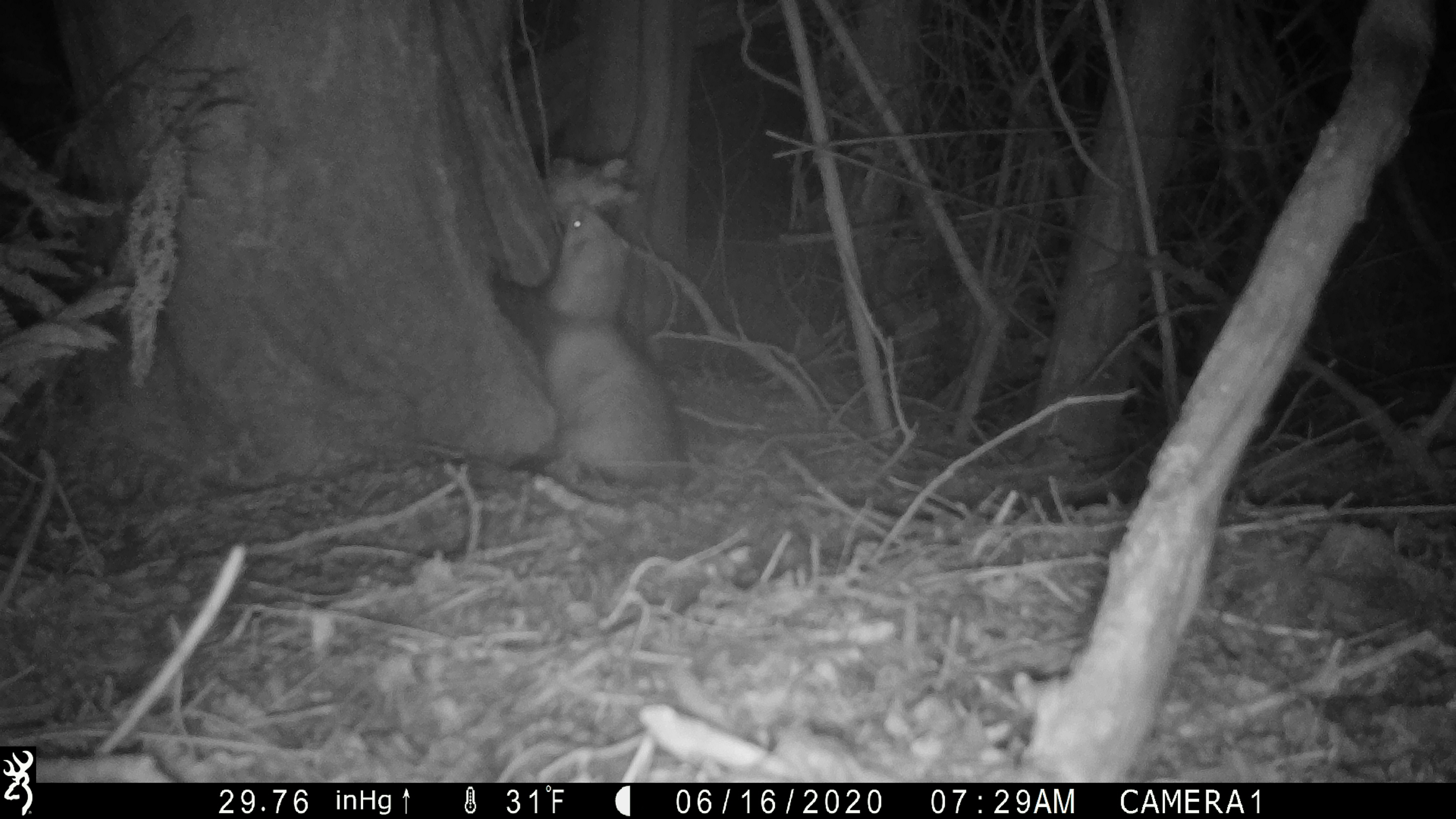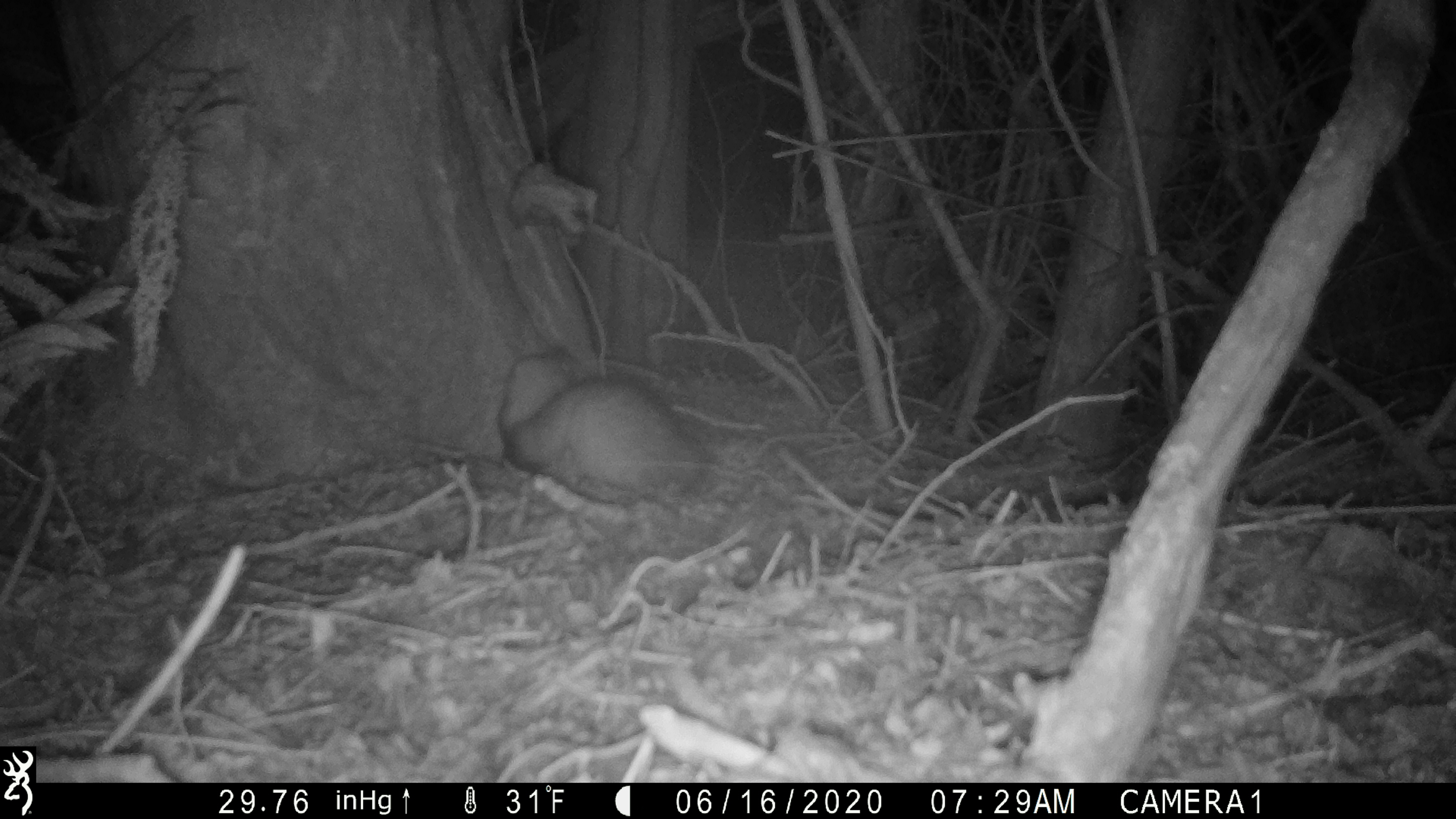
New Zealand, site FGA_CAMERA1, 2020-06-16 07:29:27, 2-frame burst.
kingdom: Animalia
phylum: Chordata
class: Mammalia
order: Carnivora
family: Mustelidae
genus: Mustela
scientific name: Mustela furo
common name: ferret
Ferret (Mustela furo).